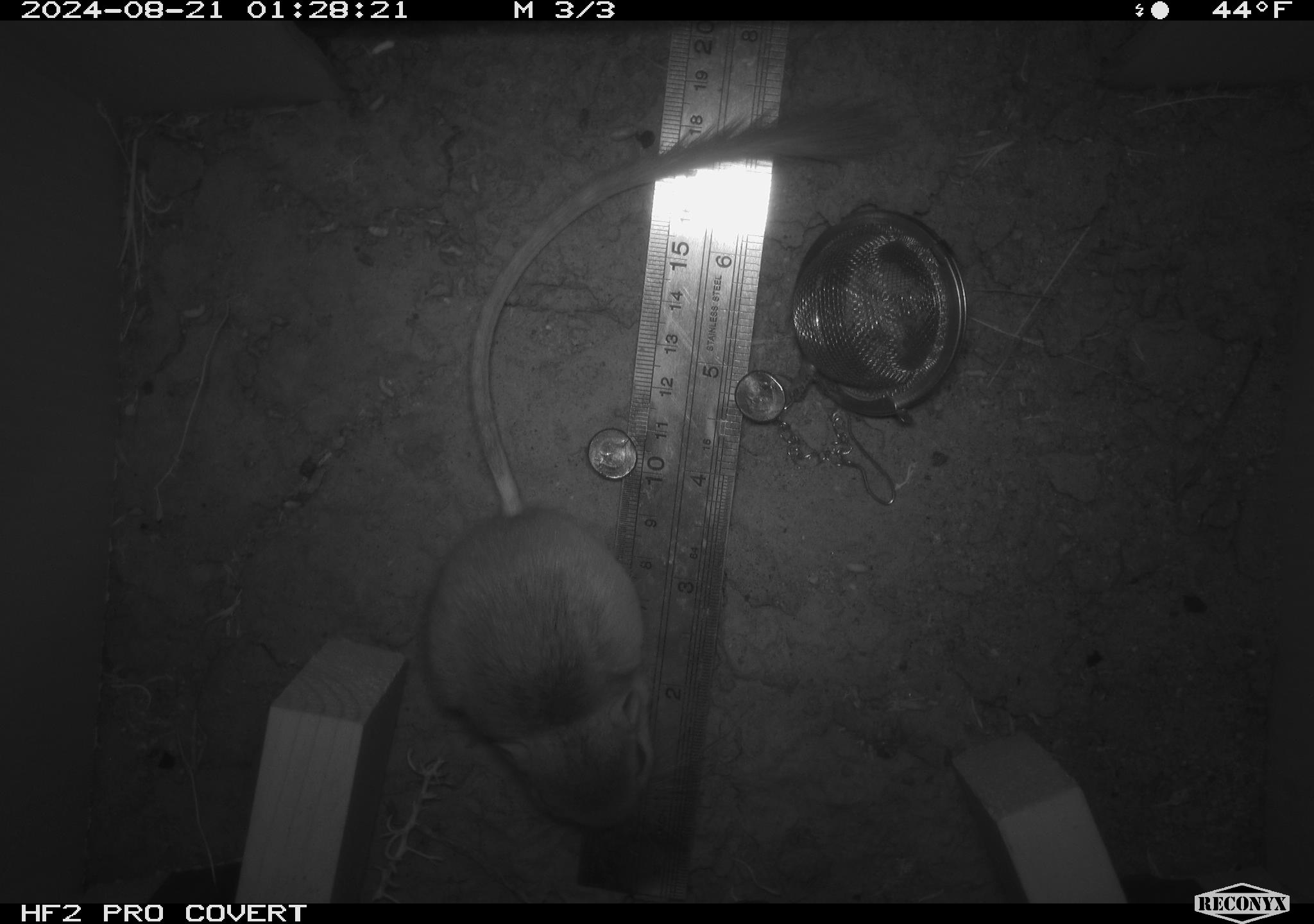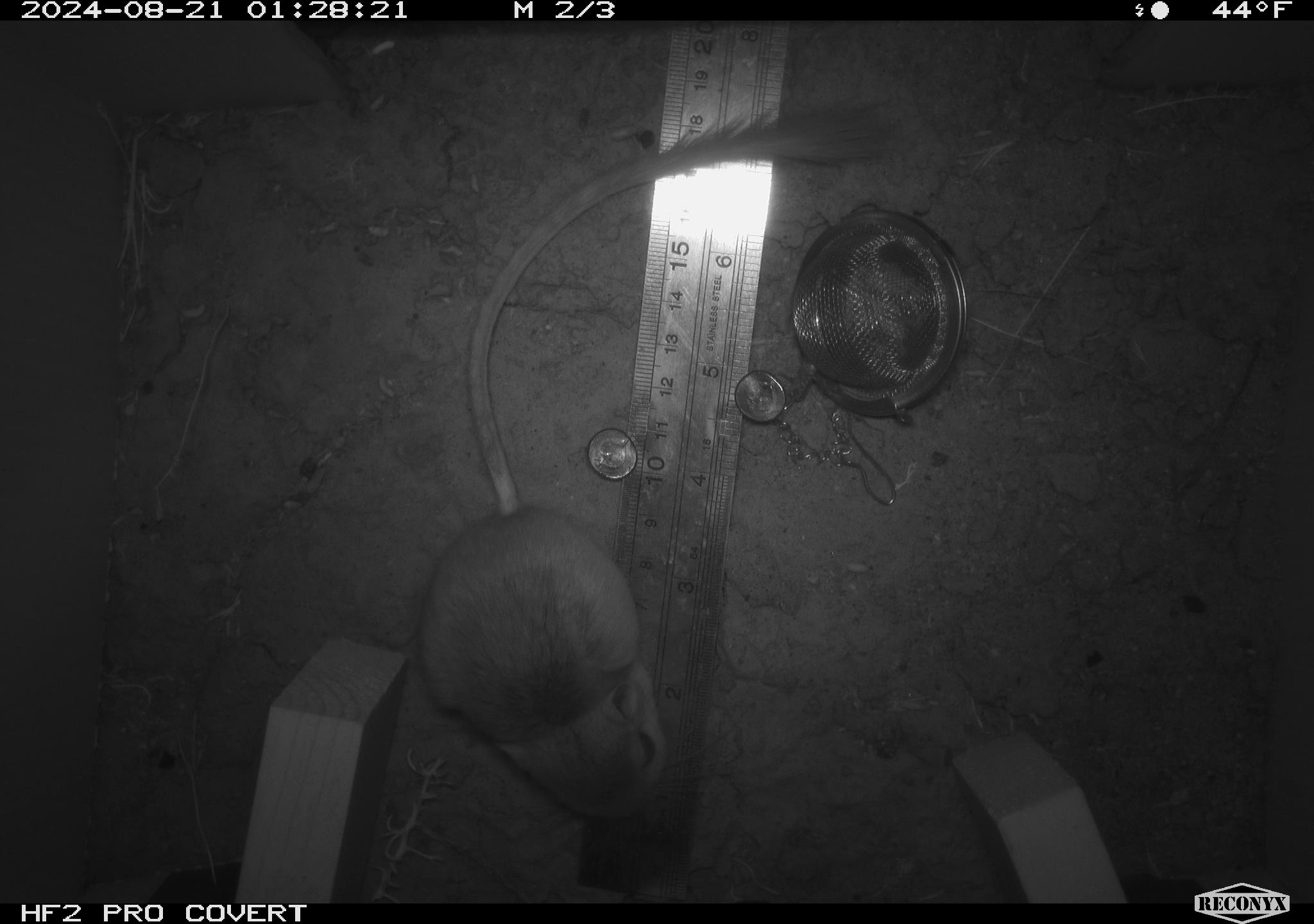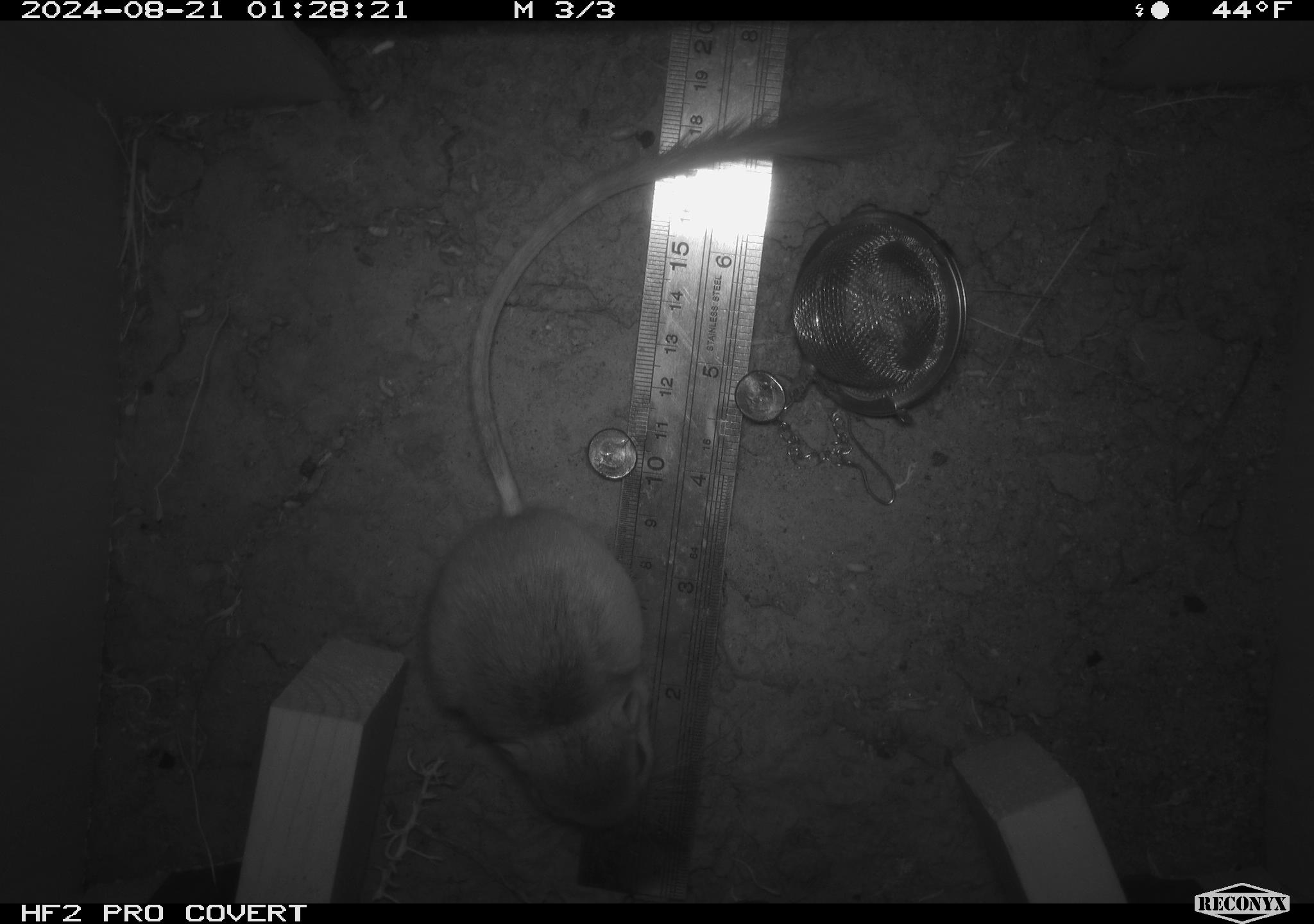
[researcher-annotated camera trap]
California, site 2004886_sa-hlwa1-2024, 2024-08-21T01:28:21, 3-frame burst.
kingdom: Animalia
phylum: Chordata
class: Mammalia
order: Rodentia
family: Heteromyidae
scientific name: Heteromyidae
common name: kangaroo rats and pocket mice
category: heteromyidae family